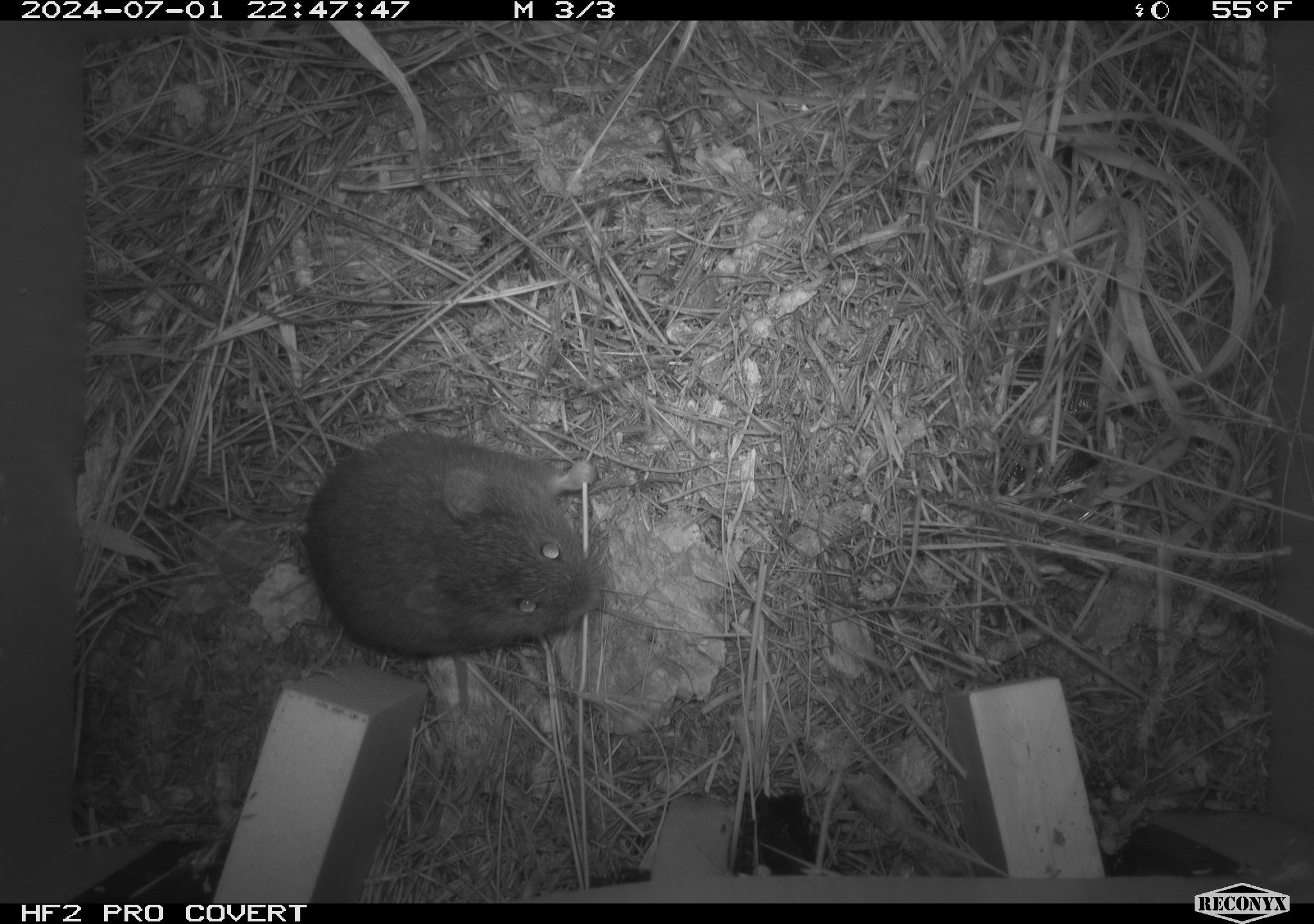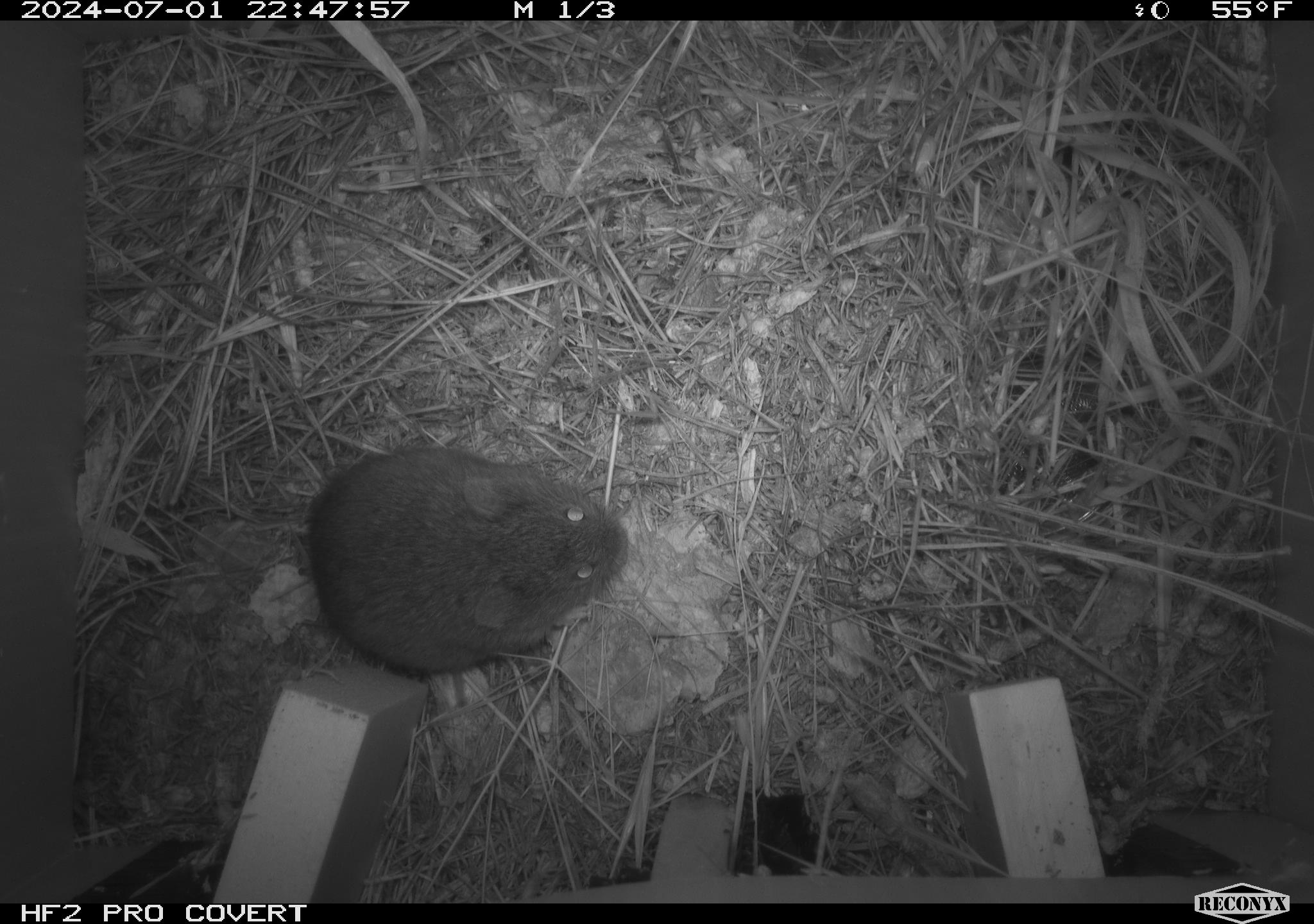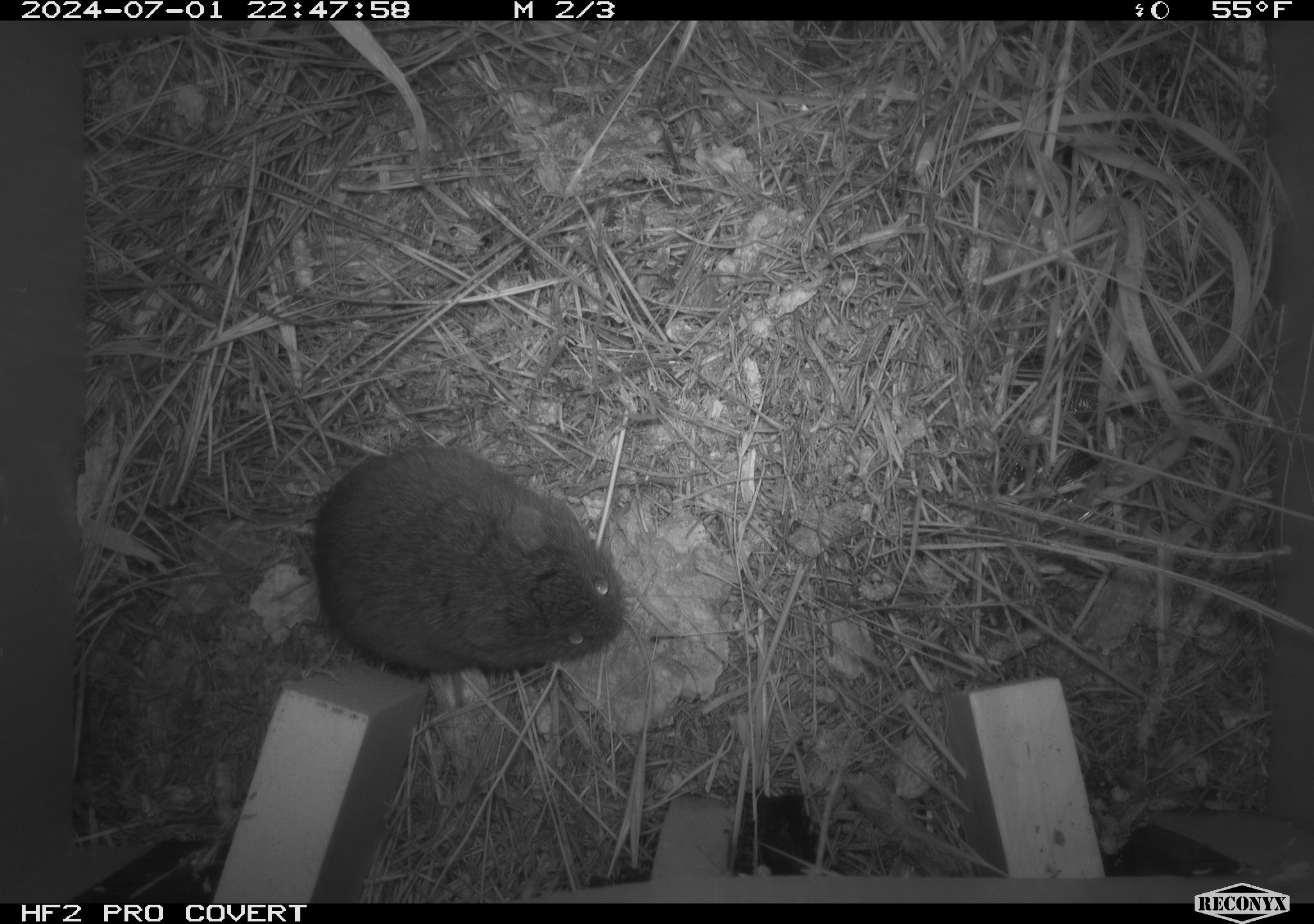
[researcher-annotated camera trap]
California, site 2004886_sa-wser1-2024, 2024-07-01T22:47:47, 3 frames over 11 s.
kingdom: Animalia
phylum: Chordata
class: Mammalia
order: Rodentia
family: Cricetidae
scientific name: Arvicolinae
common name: voles, lemmings, and muskrats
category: arvicolinae subfamily